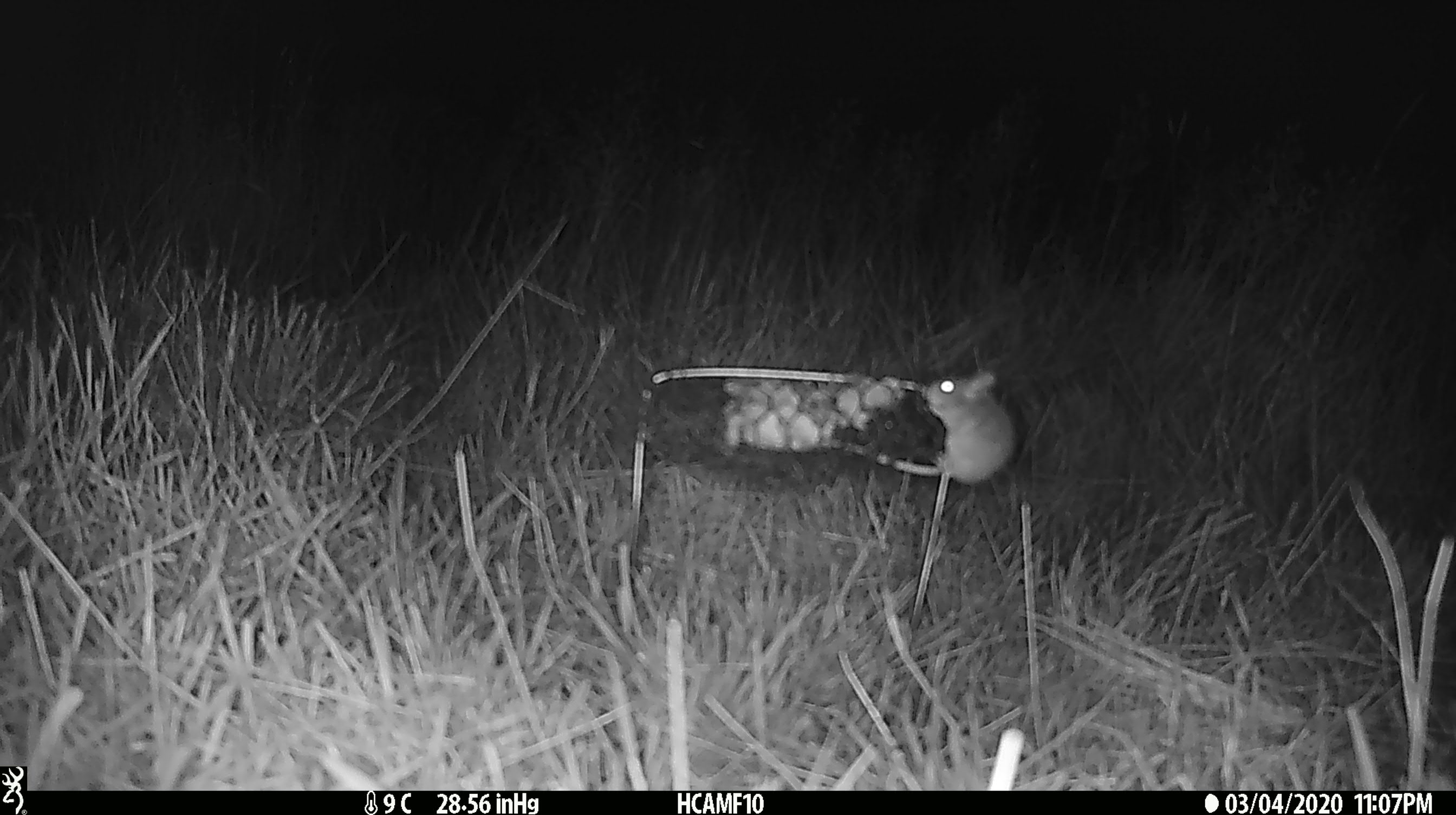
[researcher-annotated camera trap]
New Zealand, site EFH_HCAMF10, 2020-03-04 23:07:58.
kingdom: Animalia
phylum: Chordata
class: Mammalia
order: Rodentia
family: Muridae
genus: Mus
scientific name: Mus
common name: mouse